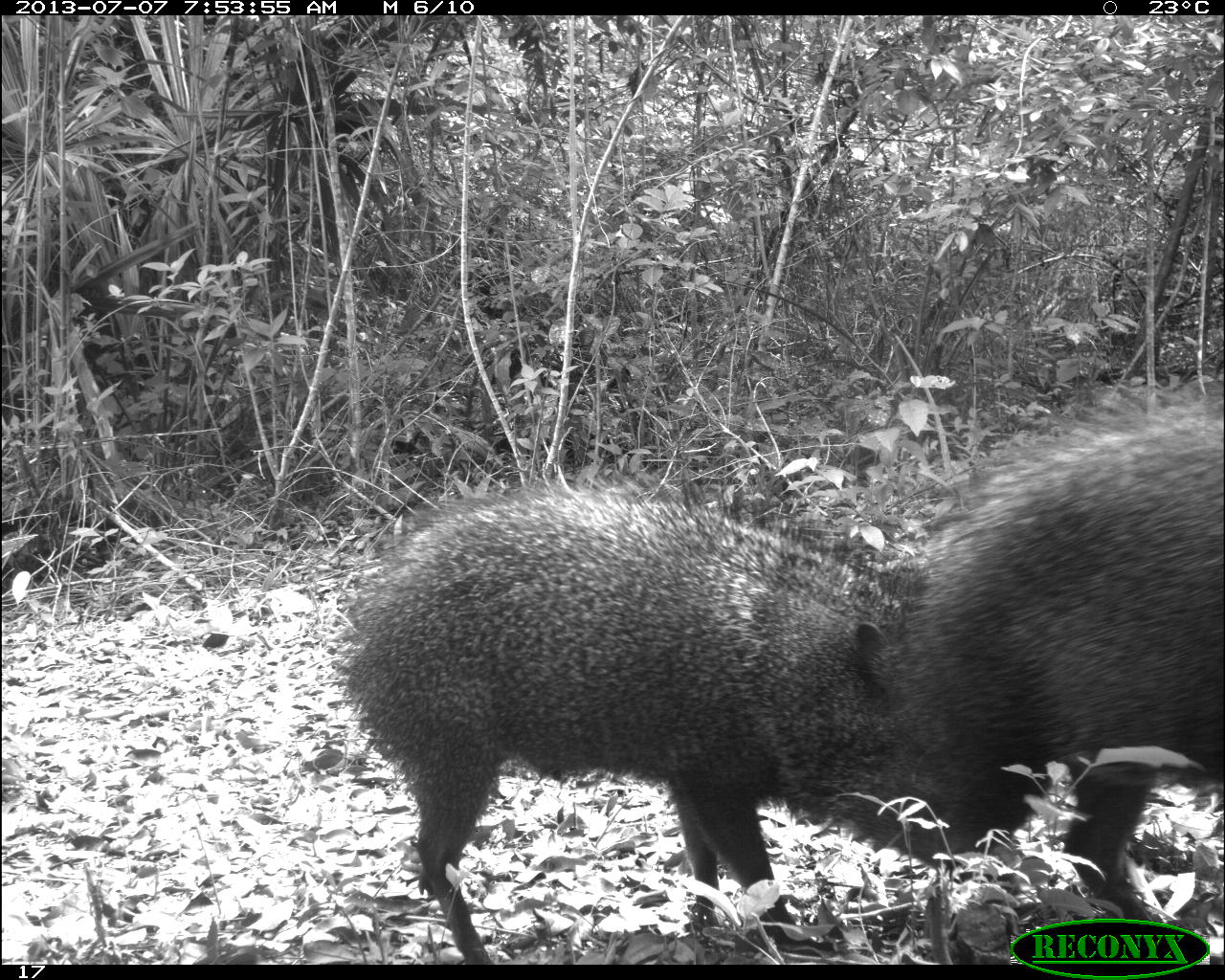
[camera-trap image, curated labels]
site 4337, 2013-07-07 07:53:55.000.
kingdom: Animalia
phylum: Chordata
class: Mammalia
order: Artiodactyla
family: Tayassuidae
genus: Pecari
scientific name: Pecari tajacu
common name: collared peccary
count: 2